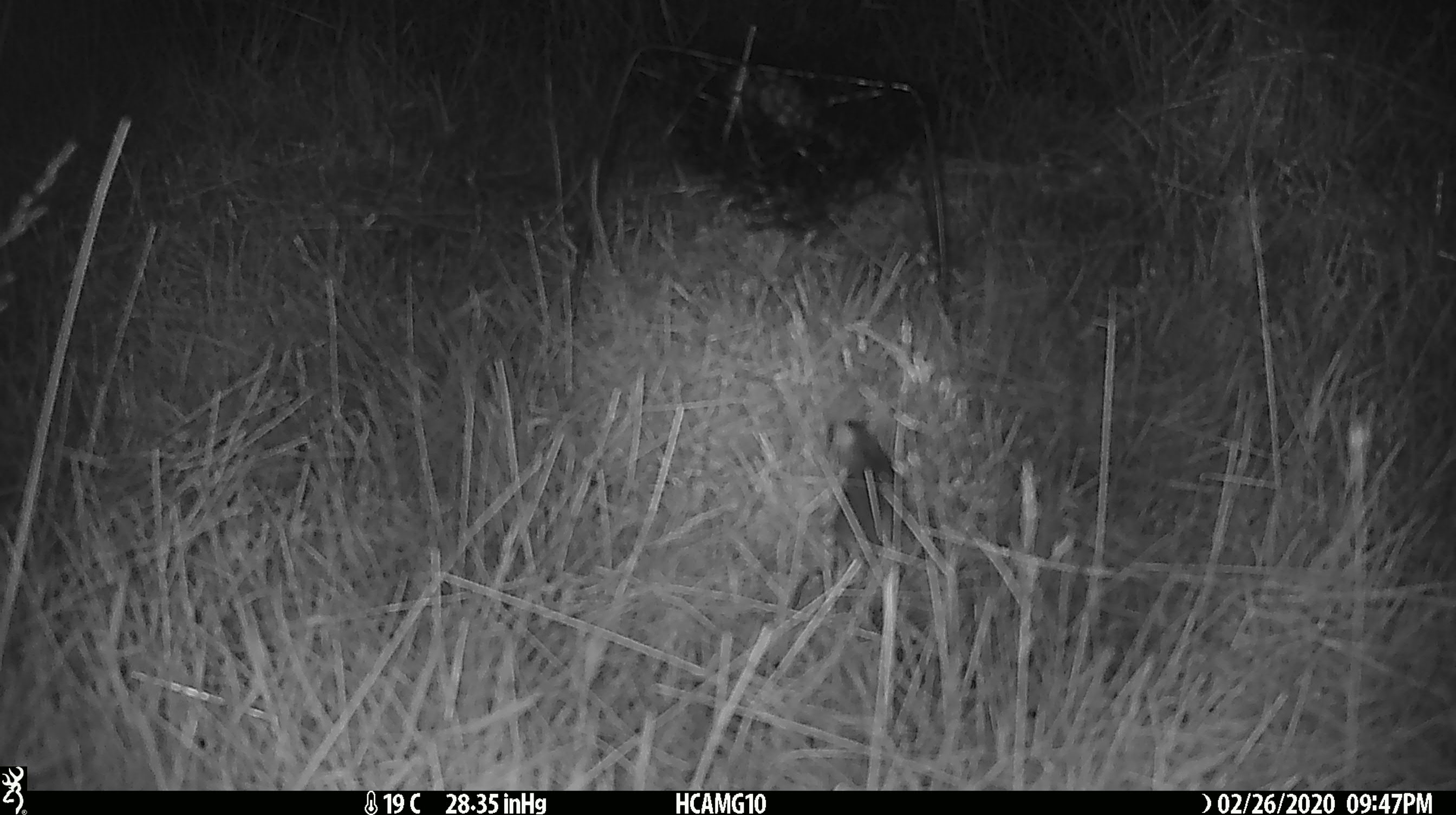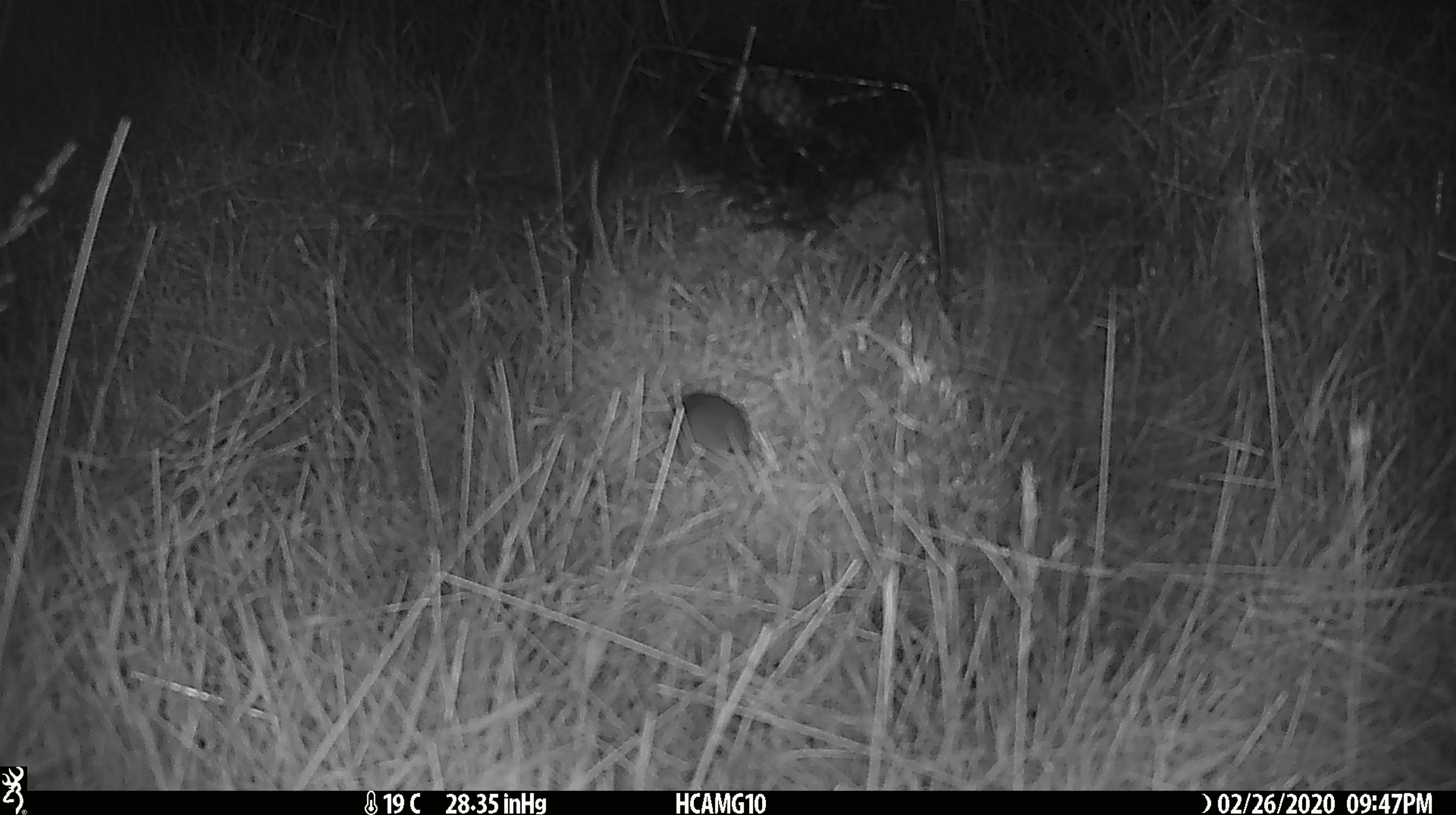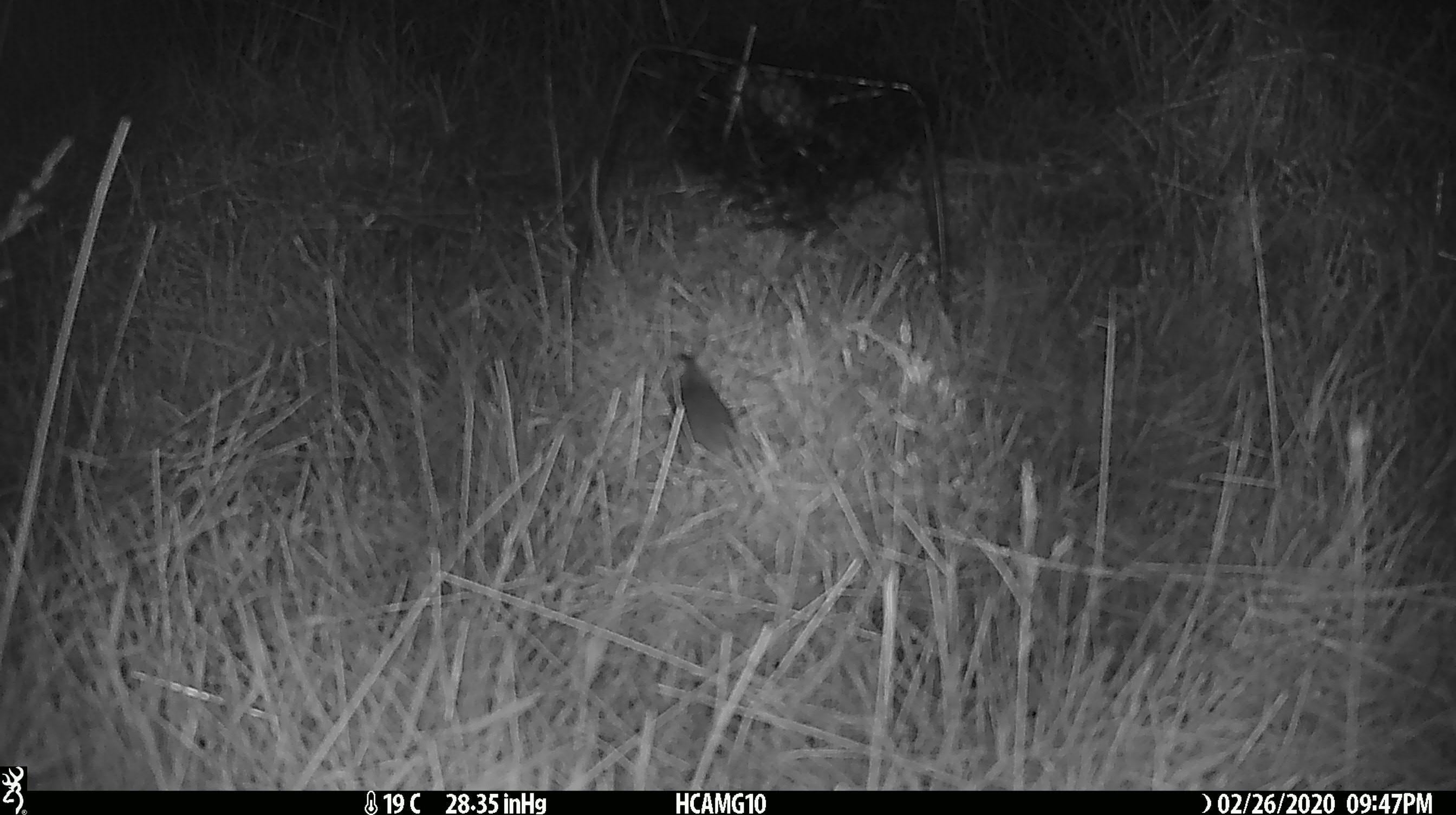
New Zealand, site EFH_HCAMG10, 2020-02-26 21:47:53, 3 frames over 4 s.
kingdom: Animalia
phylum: Chordata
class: Mammalia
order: Rodentia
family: Muridae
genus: Mus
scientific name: Mus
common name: mouse